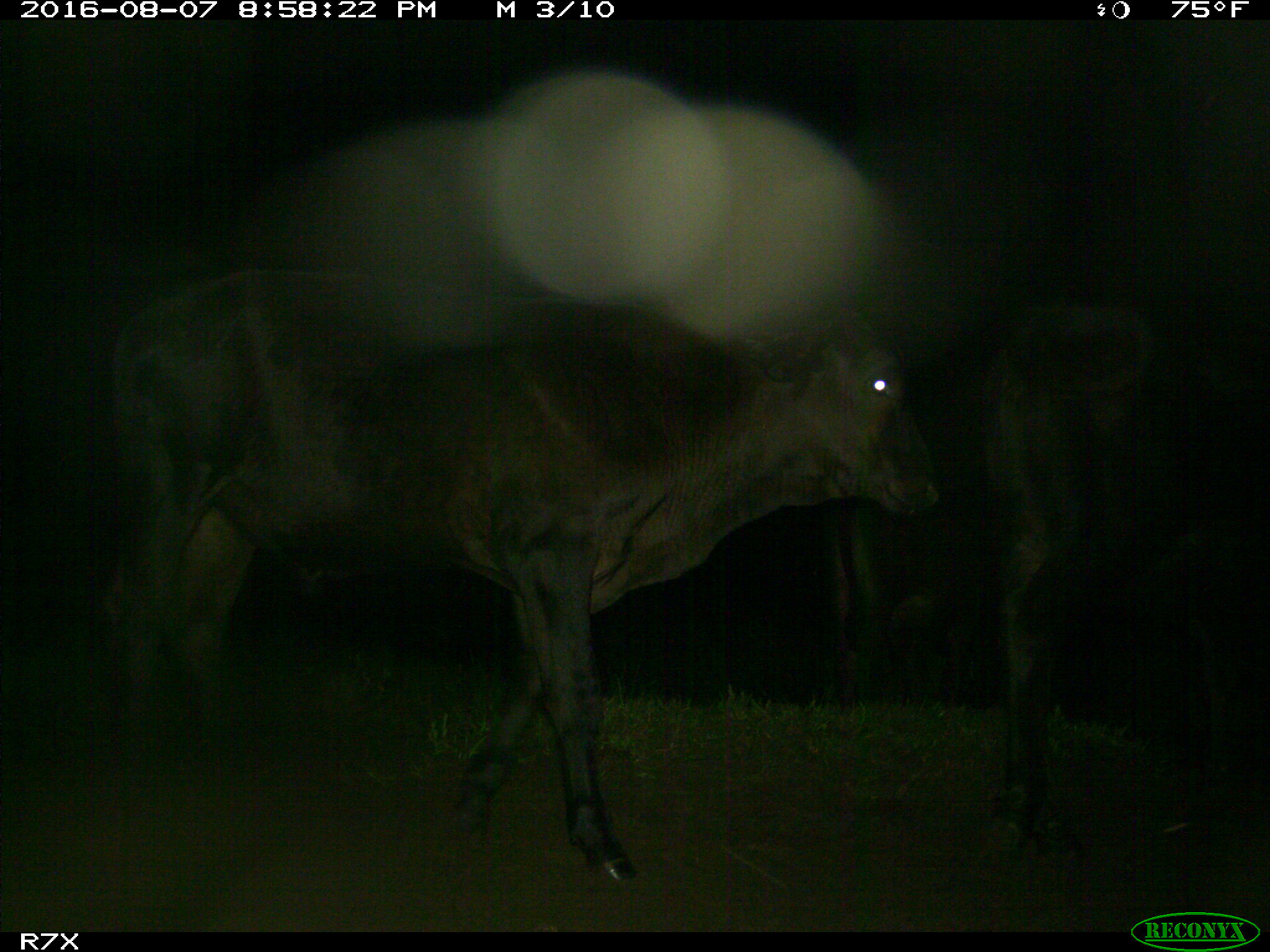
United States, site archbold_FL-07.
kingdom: Animalia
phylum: Chordata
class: Mammalia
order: Artiodactyla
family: Bovidae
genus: Bos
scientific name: Bos taurus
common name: domestic cow